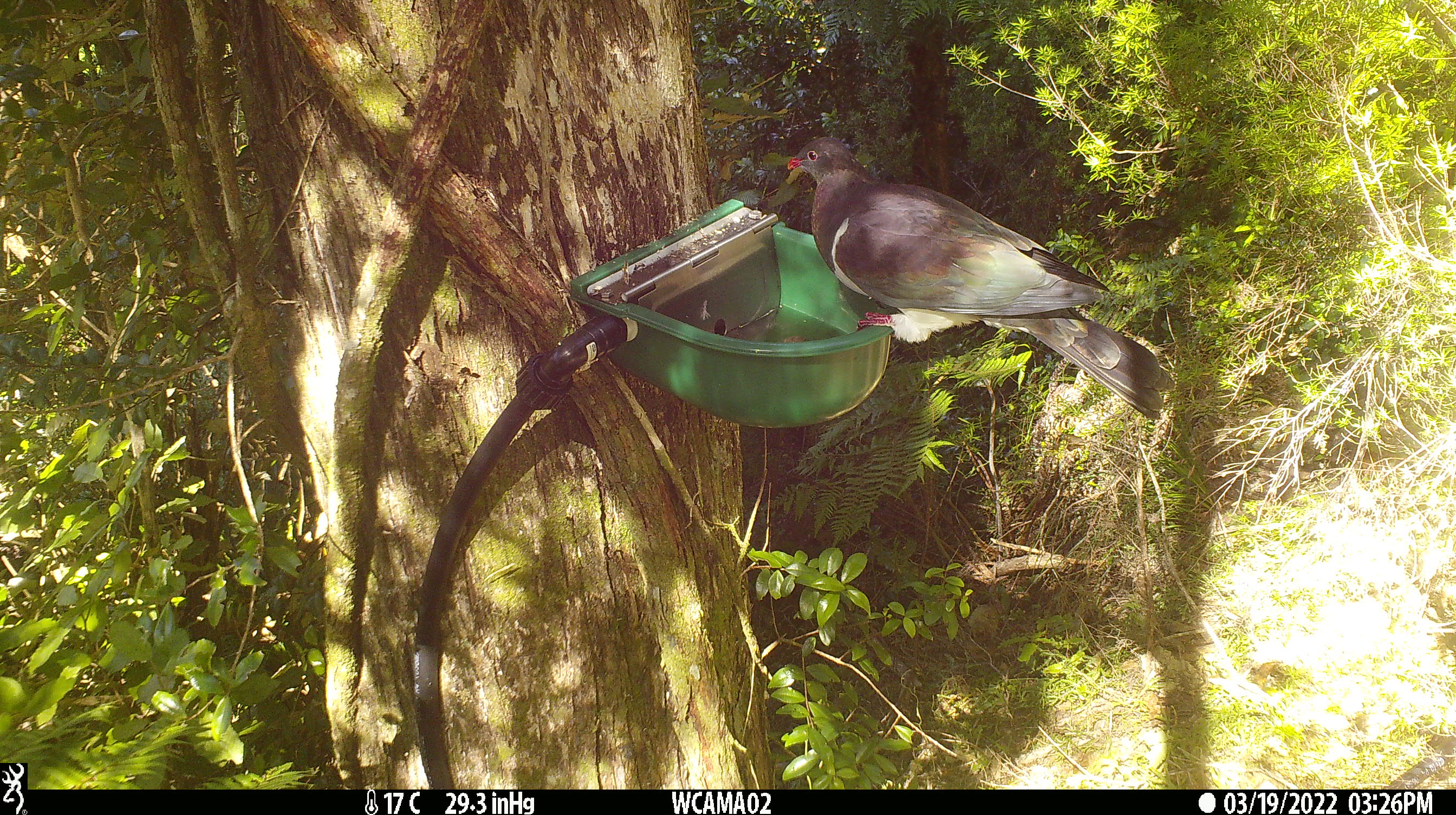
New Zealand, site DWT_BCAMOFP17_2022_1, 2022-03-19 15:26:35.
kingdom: Animalia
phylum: Chordata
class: Aves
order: Columbiformes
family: Columbidae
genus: Hemiphaga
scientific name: Hemiphaga novaeseelandiae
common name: new zealand pigeon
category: kereru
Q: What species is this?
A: Kereru (new zealand pigeon) (Hemiphaga novaeseelandiae).